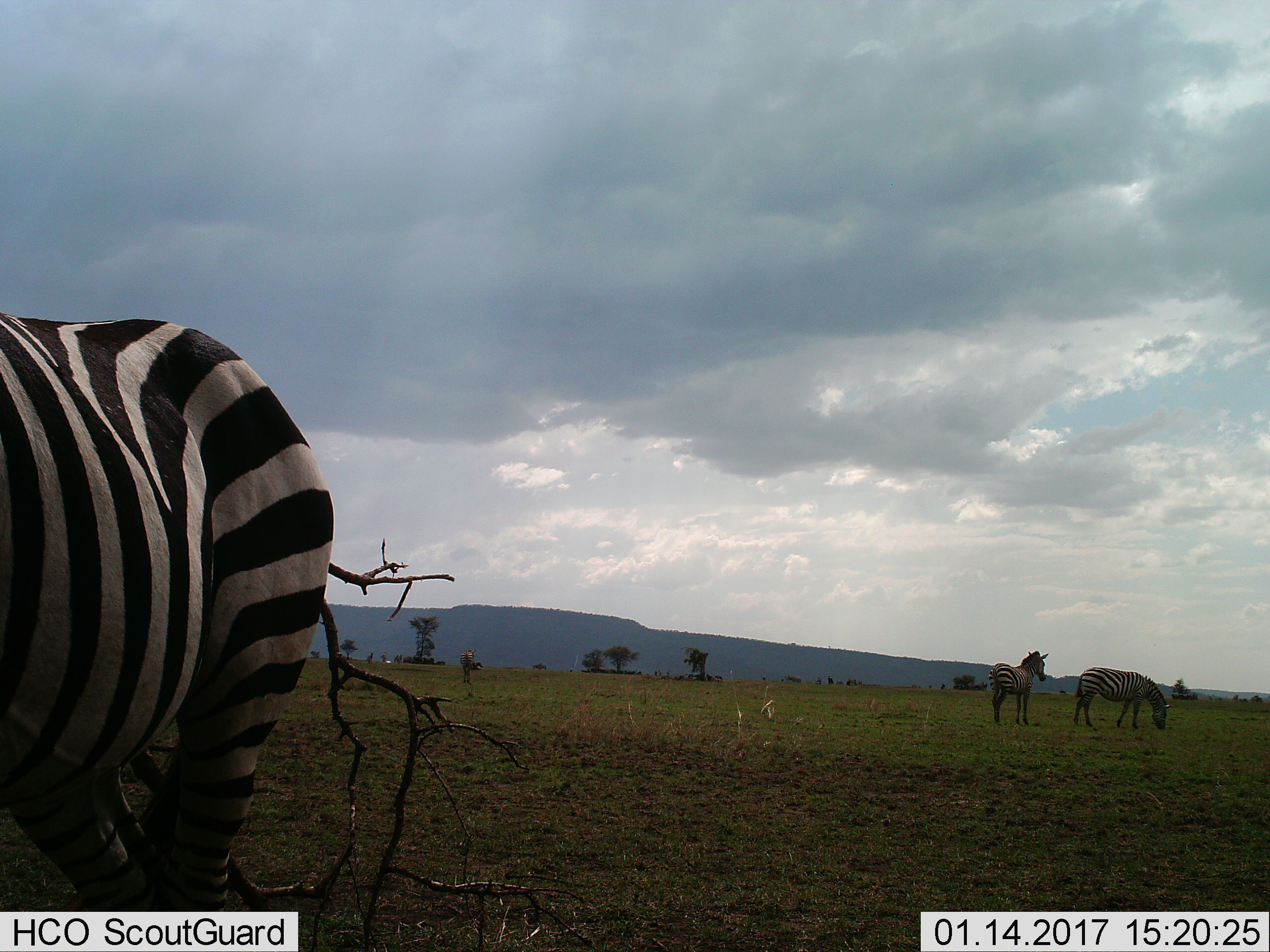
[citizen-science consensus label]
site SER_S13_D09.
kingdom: Animalia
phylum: Chordata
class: Mammalia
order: Perissodactyla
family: Equidae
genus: Equus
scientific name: Equus quagga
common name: plains zebra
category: zebraplains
Zebraplains (plains zebra) (Equus quagga), count 3. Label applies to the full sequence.